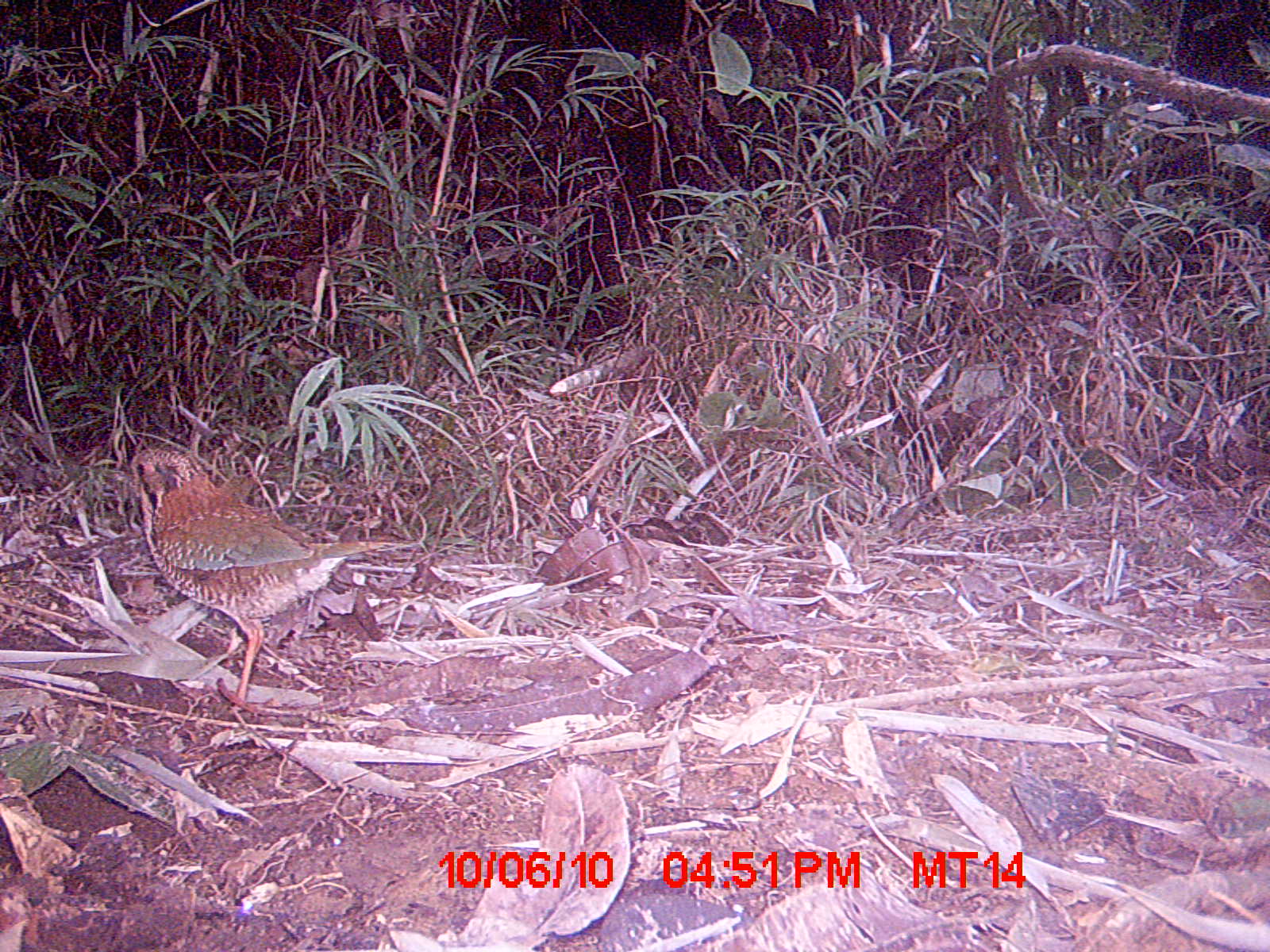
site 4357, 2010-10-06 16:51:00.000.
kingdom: Animalia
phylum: Chordata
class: Aves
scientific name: Aves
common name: bird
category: unknown bird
Unknown bird (bird) (Aves), count 1.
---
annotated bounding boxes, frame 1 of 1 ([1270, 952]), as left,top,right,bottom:
unknown bird: 130,446,418,712